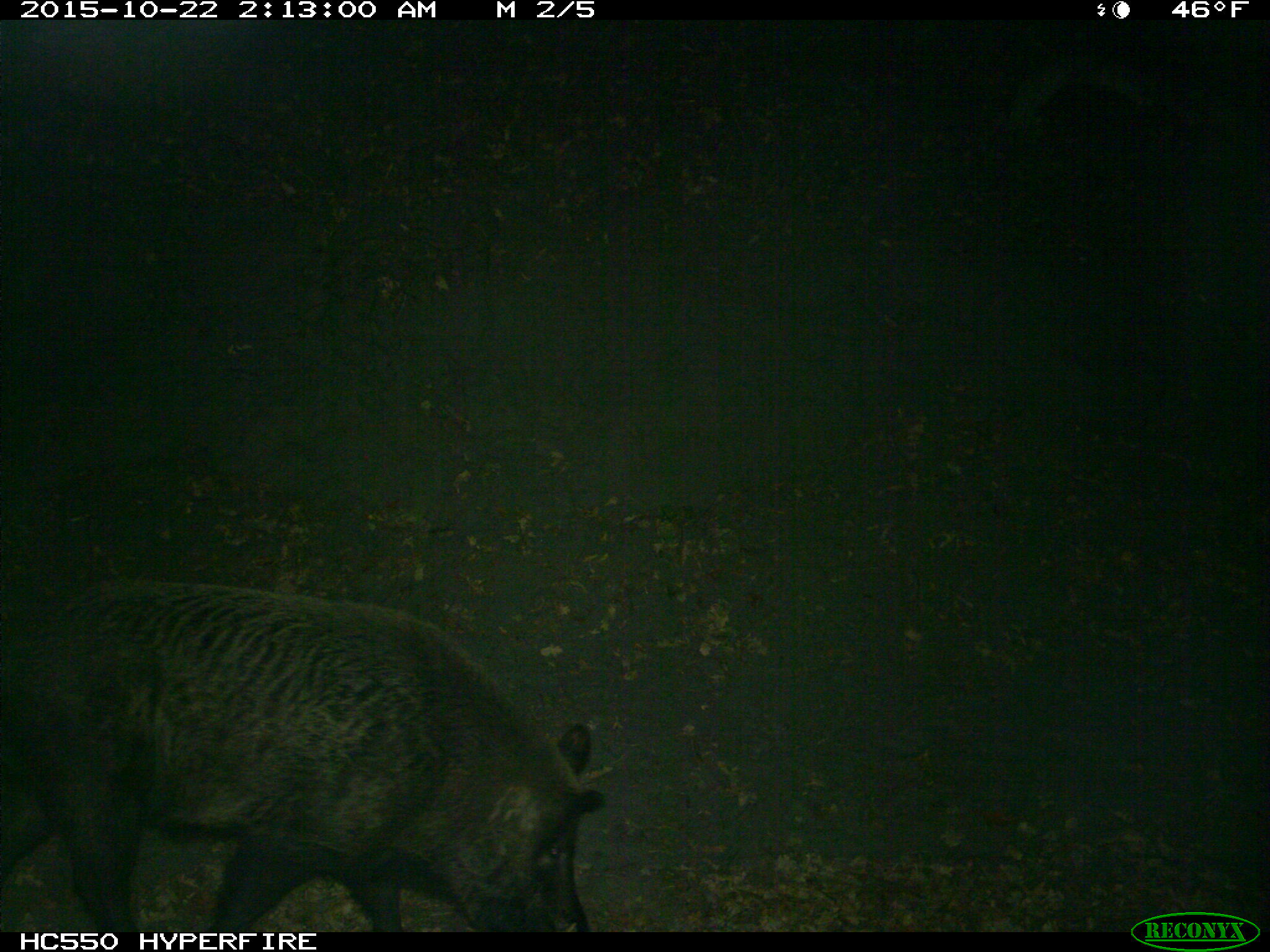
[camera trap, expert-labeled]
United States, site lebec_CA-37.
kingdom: Animalia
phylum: Chordata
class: Mammalia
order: Artiodactyla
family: Suidae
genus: Sus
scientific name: Sus scrofa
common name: wild boar